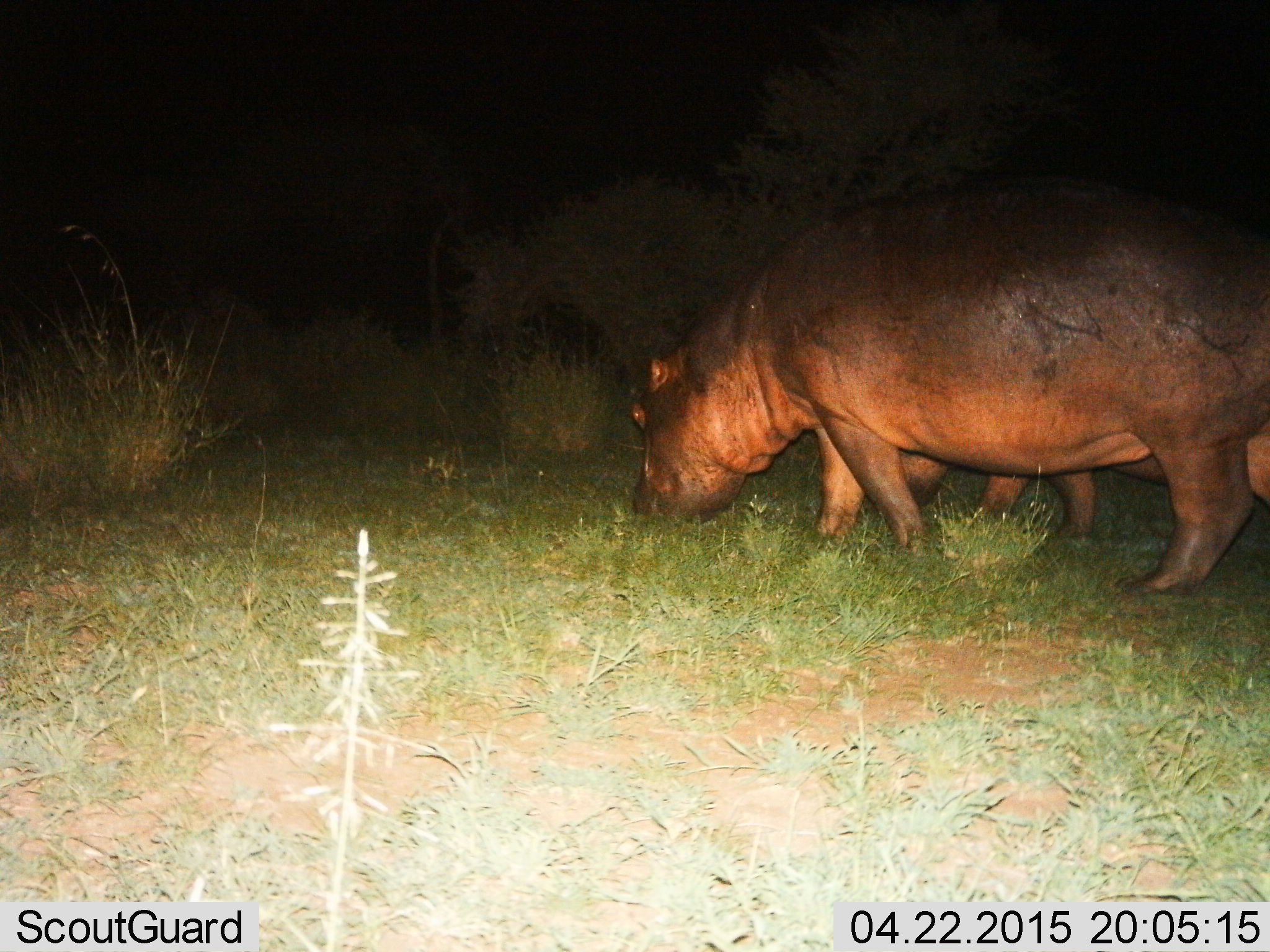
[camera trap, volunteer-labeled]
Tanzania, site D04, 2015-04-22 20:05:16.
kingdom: Animalia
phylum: Chordata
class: Mammalia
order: Artiodactyla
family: Hippopotamidae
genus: Hippopotamus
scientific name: Hippopotamus amphibius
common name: hippopotamus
Hippopotamus (Hippopotamus amphibius), count 2. Behavior (volunteer vote fractions): standing 20%, resting 0%, moving 20%, interacting 0%. Young present (vote fraction): 10%. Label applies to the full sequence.